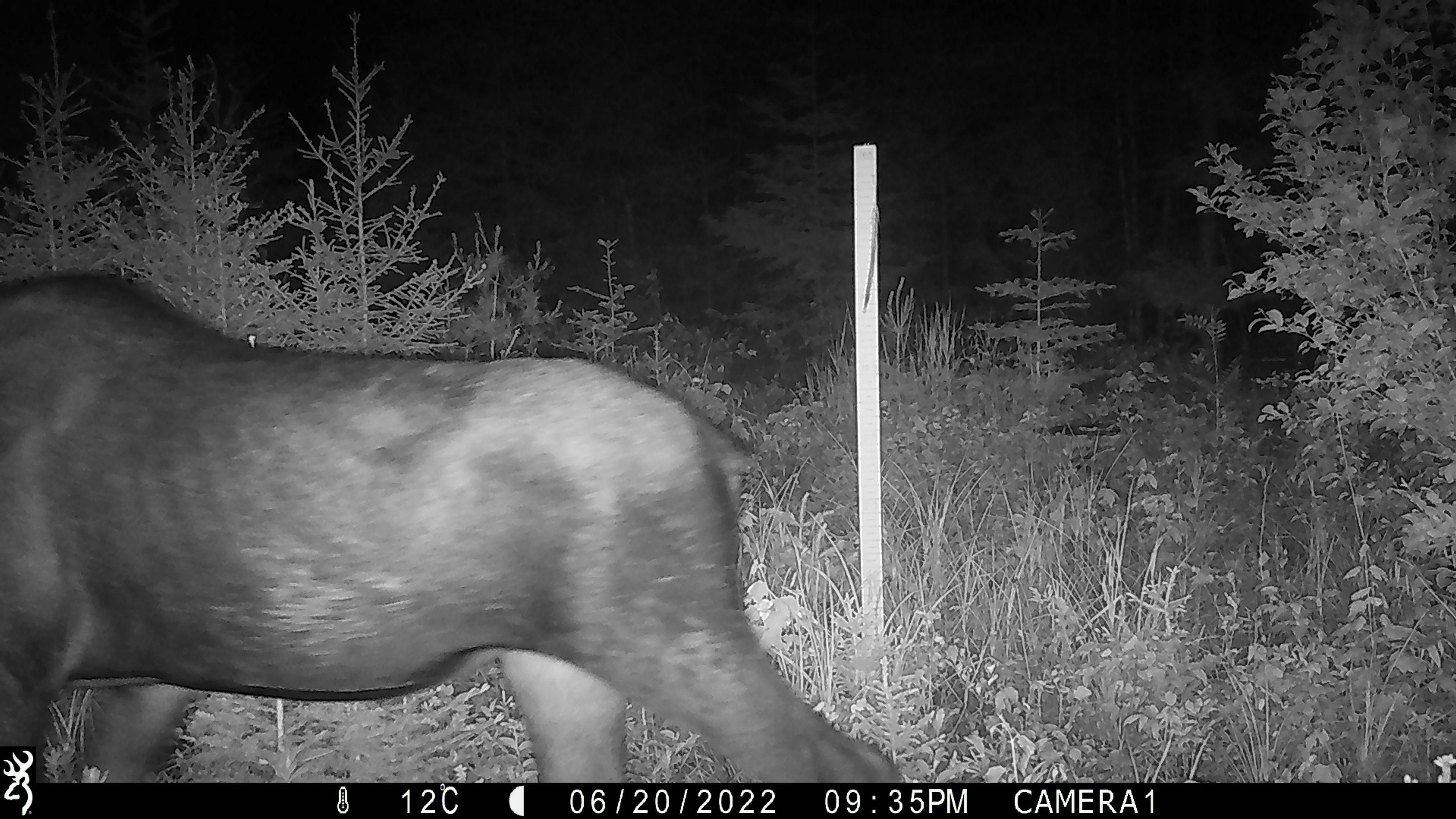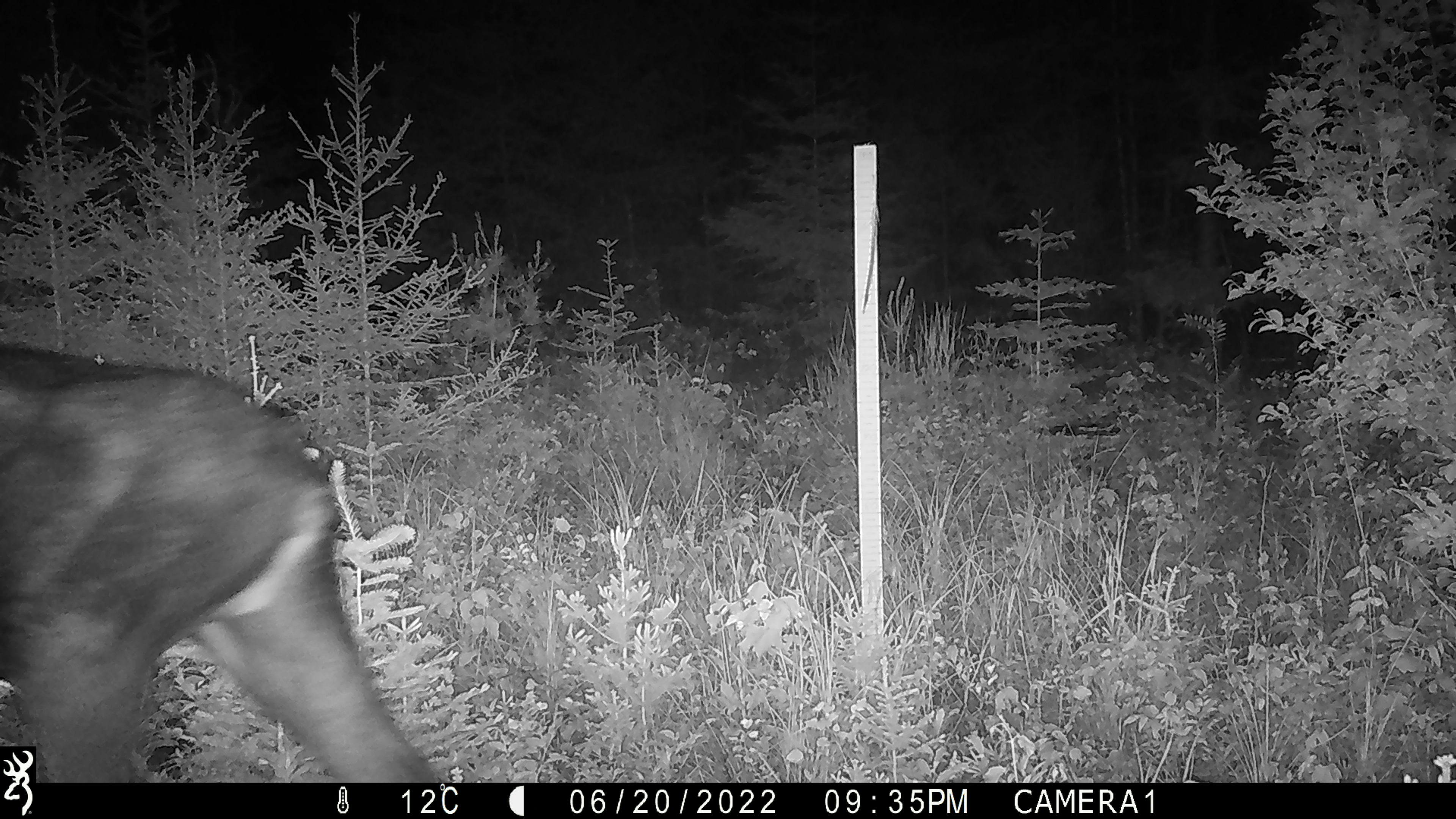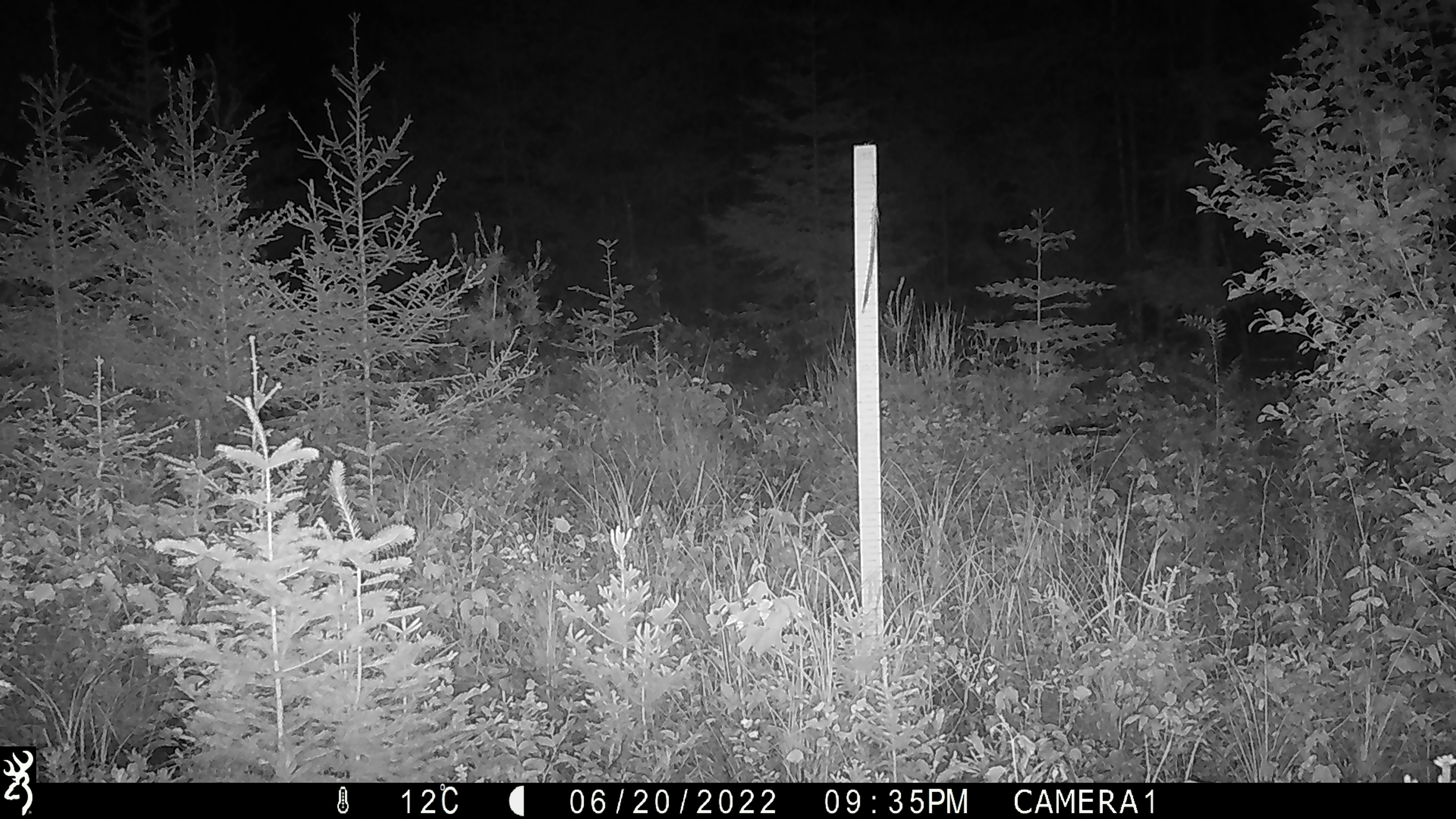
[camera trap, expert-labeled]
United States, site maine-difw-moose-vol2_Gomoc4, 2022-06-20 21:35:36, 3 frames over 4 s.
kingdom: Animalia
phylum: Chordata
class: Mammalia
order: Artiodactyla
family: Cervidae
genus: Alces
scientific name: Alces alces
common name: moose